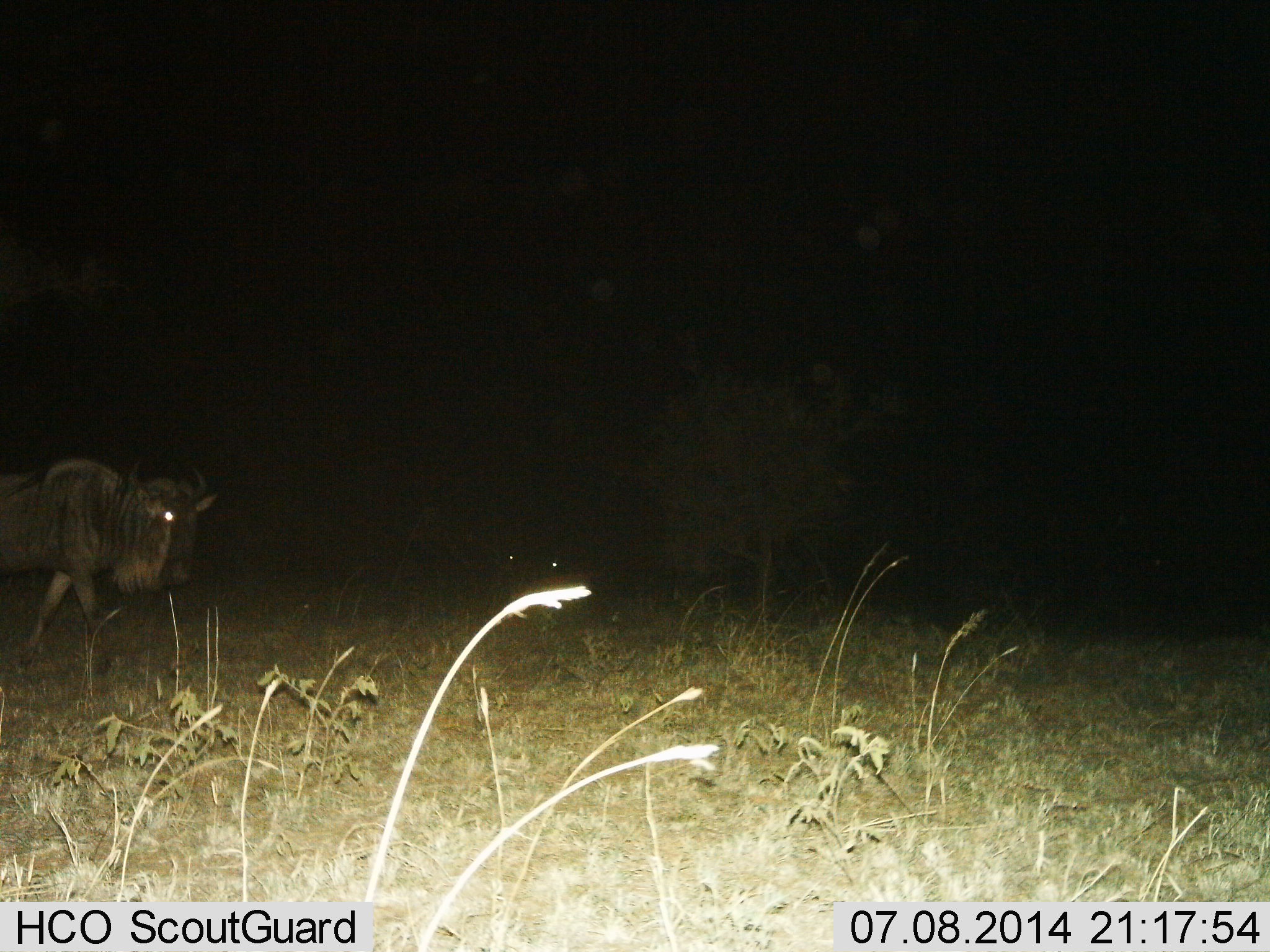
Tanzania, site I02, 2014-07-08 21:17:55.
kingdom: Animalia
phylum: Chordata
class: Mammalia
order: Artiodactyla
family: Bovidae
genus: Connochaetes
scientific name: Connochaetes taurinus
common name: blue wildebeest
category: wildebeest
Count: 1.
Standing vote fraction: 40%.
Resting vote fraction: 0%.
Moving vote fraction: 80%.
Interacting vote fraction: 0%.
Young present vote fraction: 0%.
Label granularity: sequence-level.